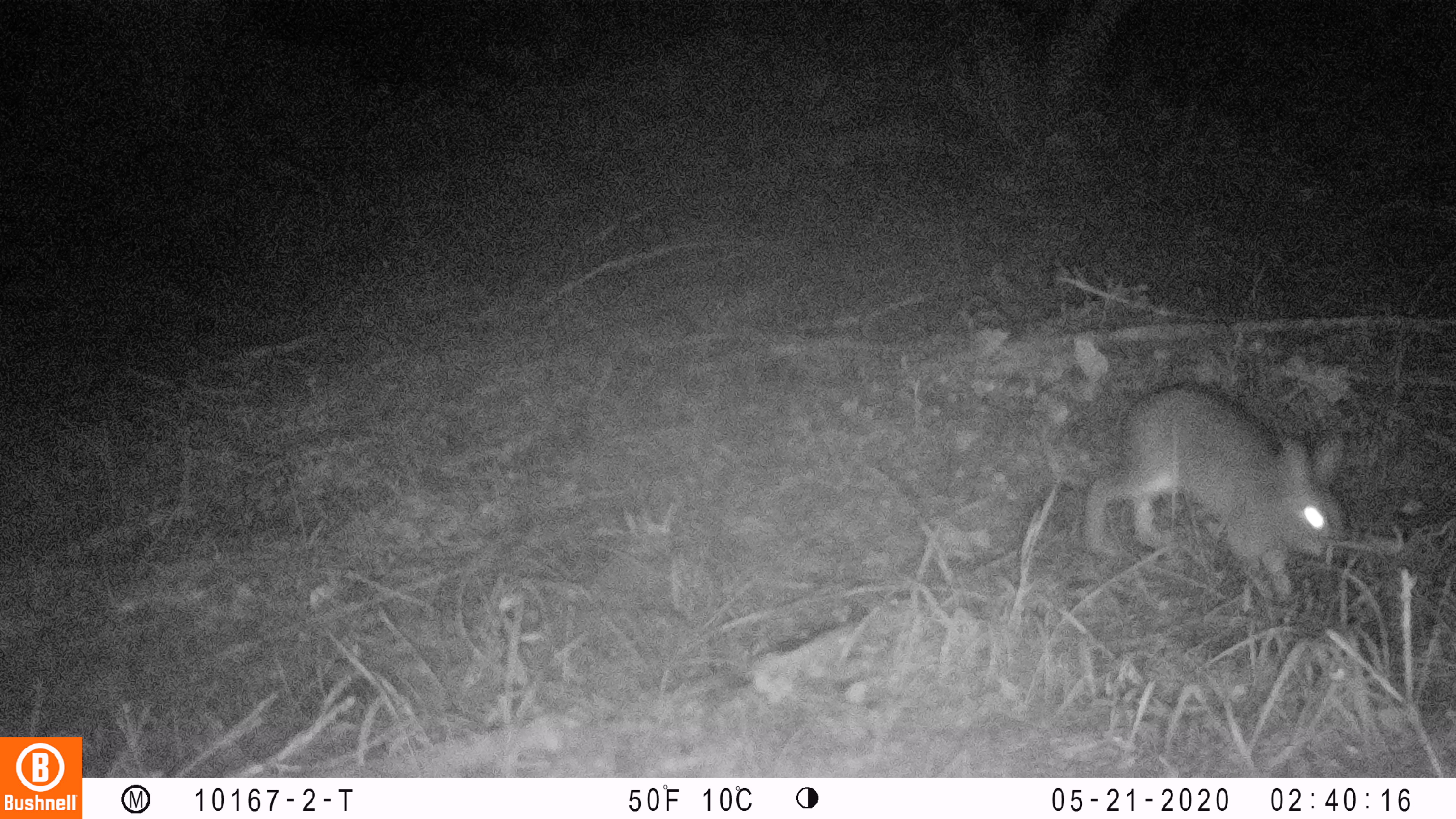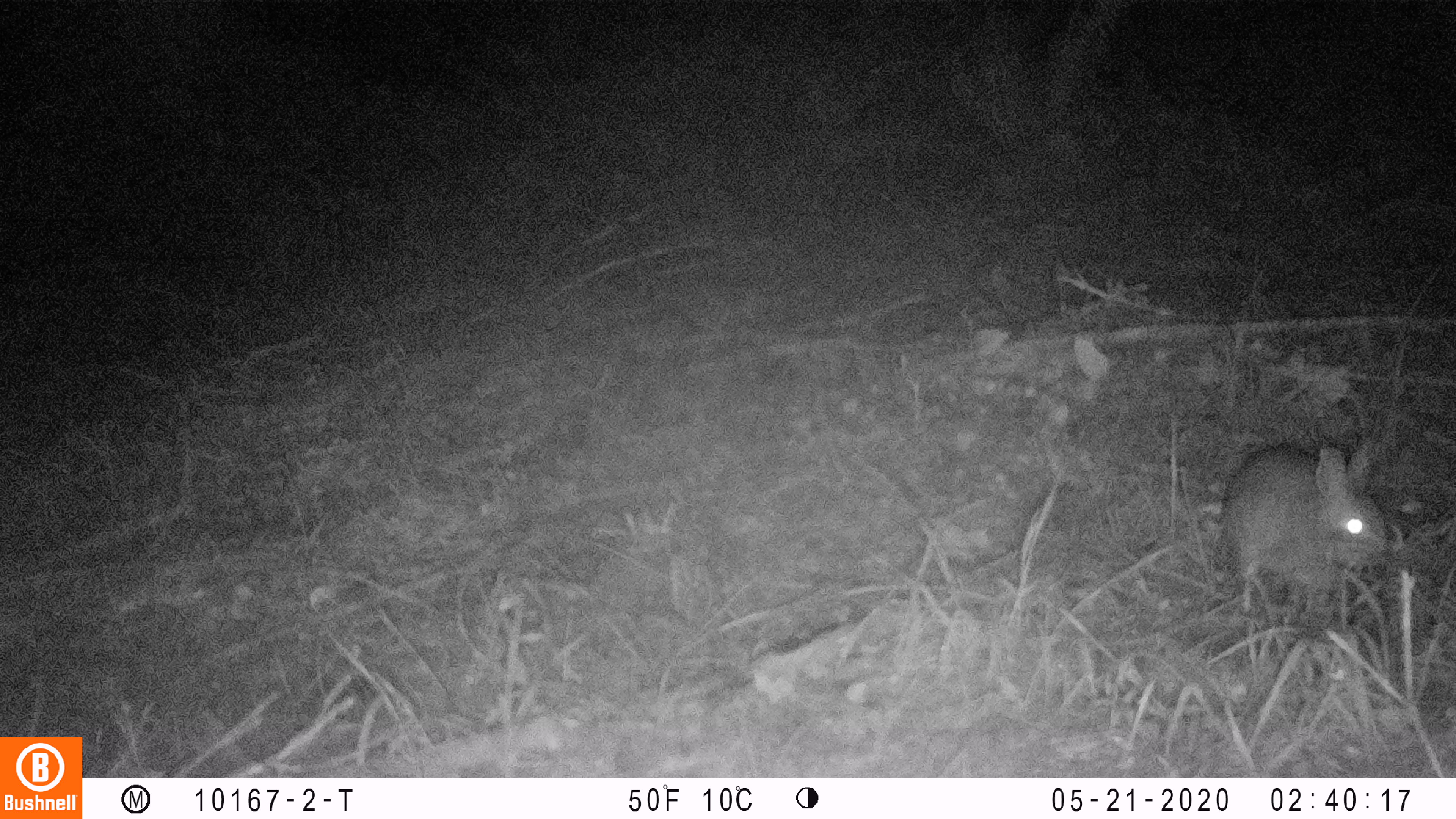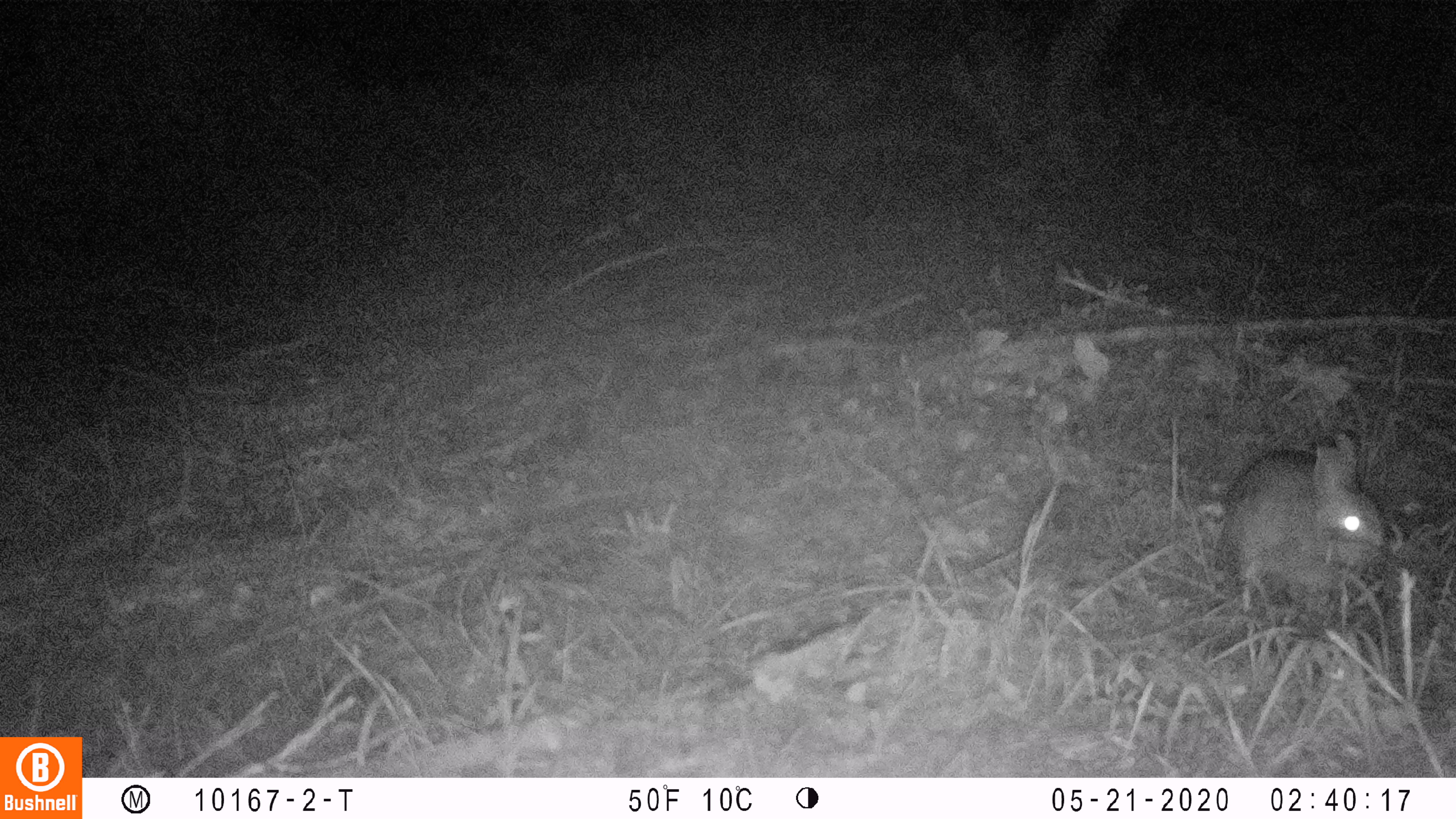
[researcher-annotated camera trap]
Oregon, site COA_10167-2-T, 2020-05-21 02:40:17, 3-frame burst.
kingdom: Animalia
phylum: Chordata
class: Mammalia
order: Lagomorpha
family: Leporidae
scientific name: Leporidae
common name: hares and rabbits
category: leporidae family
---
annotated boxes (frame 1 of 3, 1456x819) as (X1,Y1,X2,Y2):
leporidae family: (1077,371,1346,620)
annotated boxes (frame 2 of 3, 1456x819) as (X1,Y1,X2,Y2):
leporidae family: (1204,421,1393,594)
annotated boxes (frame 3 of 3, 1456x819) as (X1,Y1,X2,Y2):
leporidae family: (1202,416,1390,596)